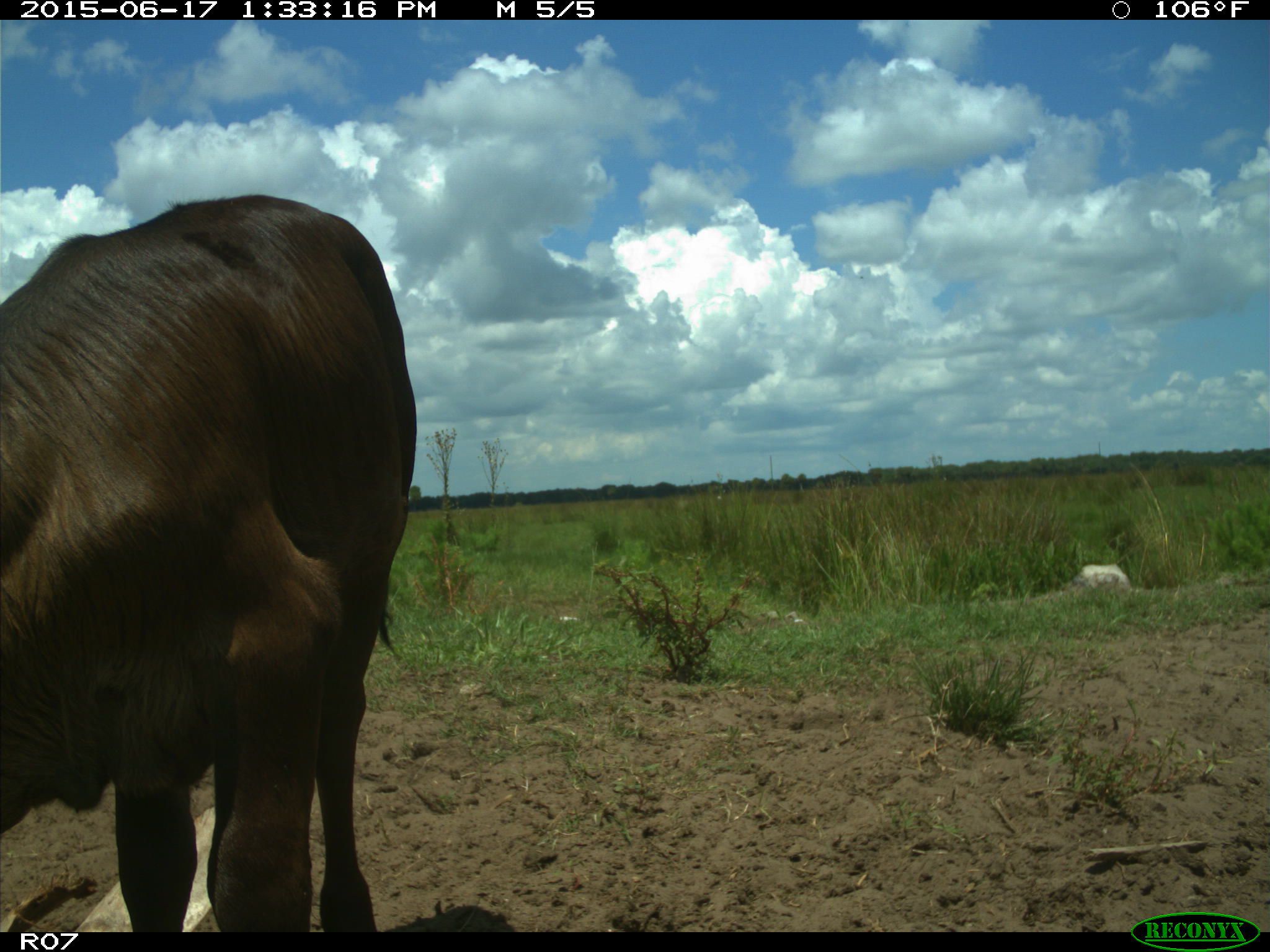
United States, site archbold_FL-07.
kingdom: Animalia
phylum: Chordata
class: Mammalia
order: Artiodactyla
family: Bovidae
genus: Bos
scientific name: Bos taurus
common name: domestic cow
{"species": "Bos taurus (domestic cow)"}